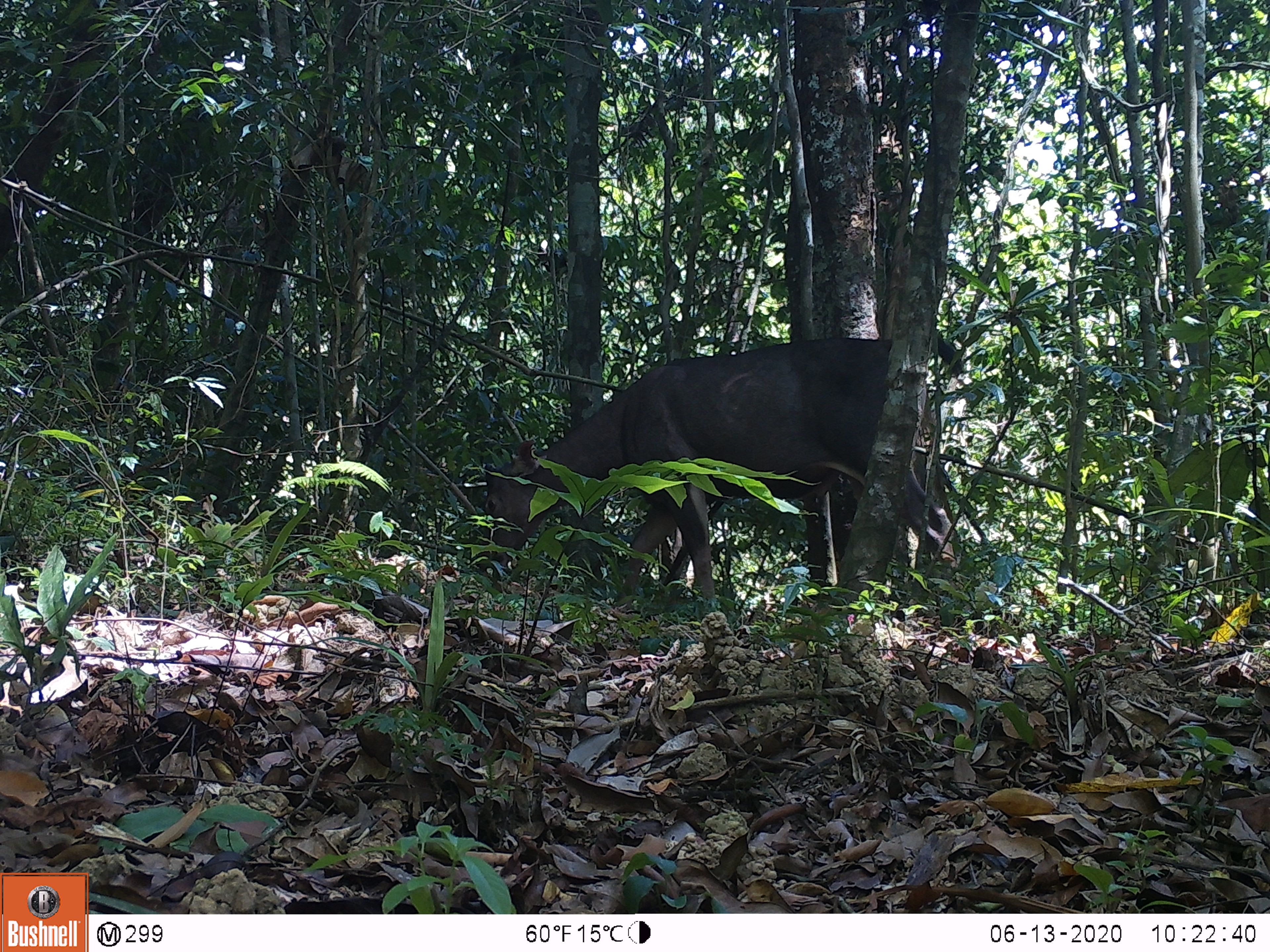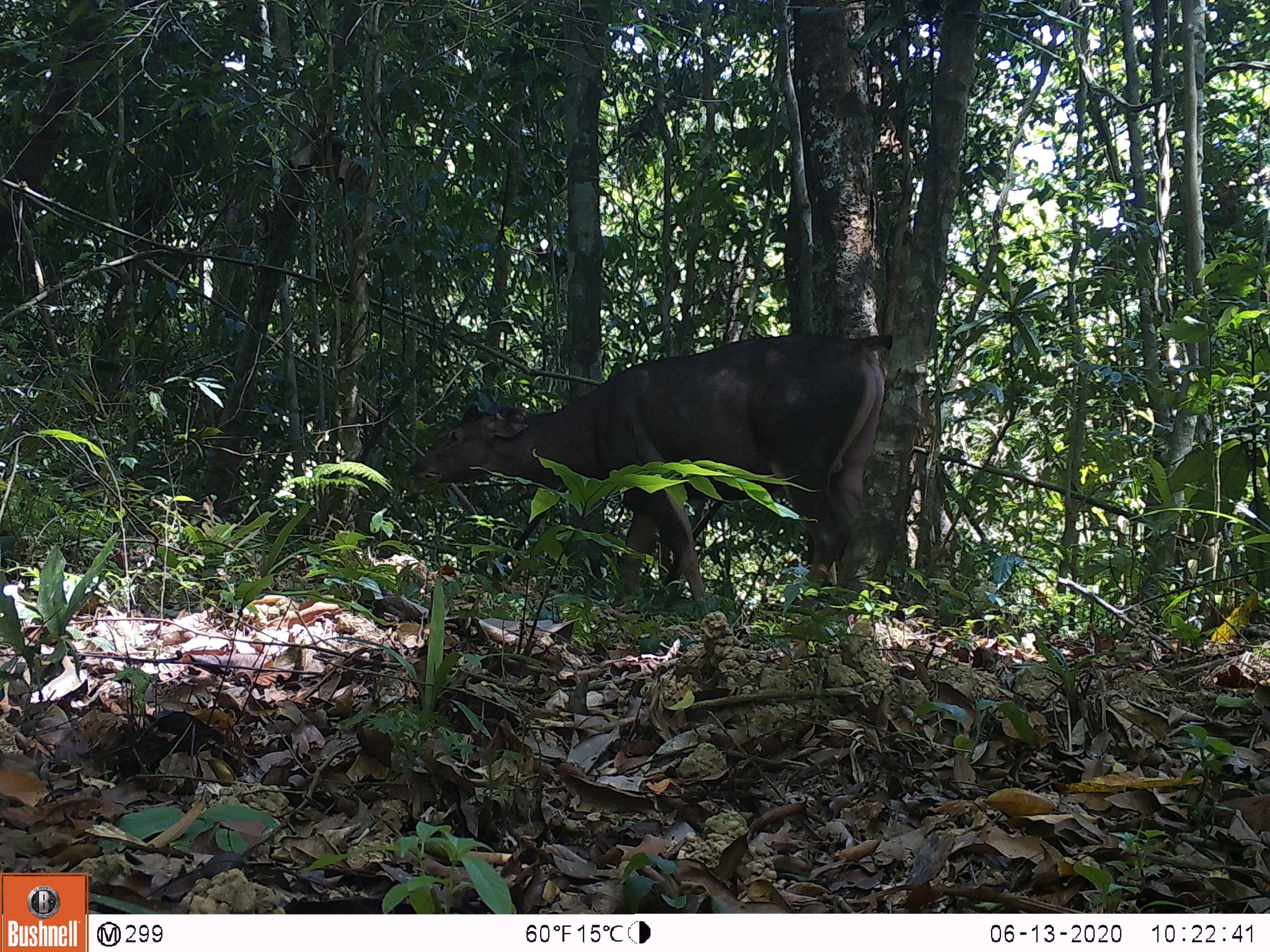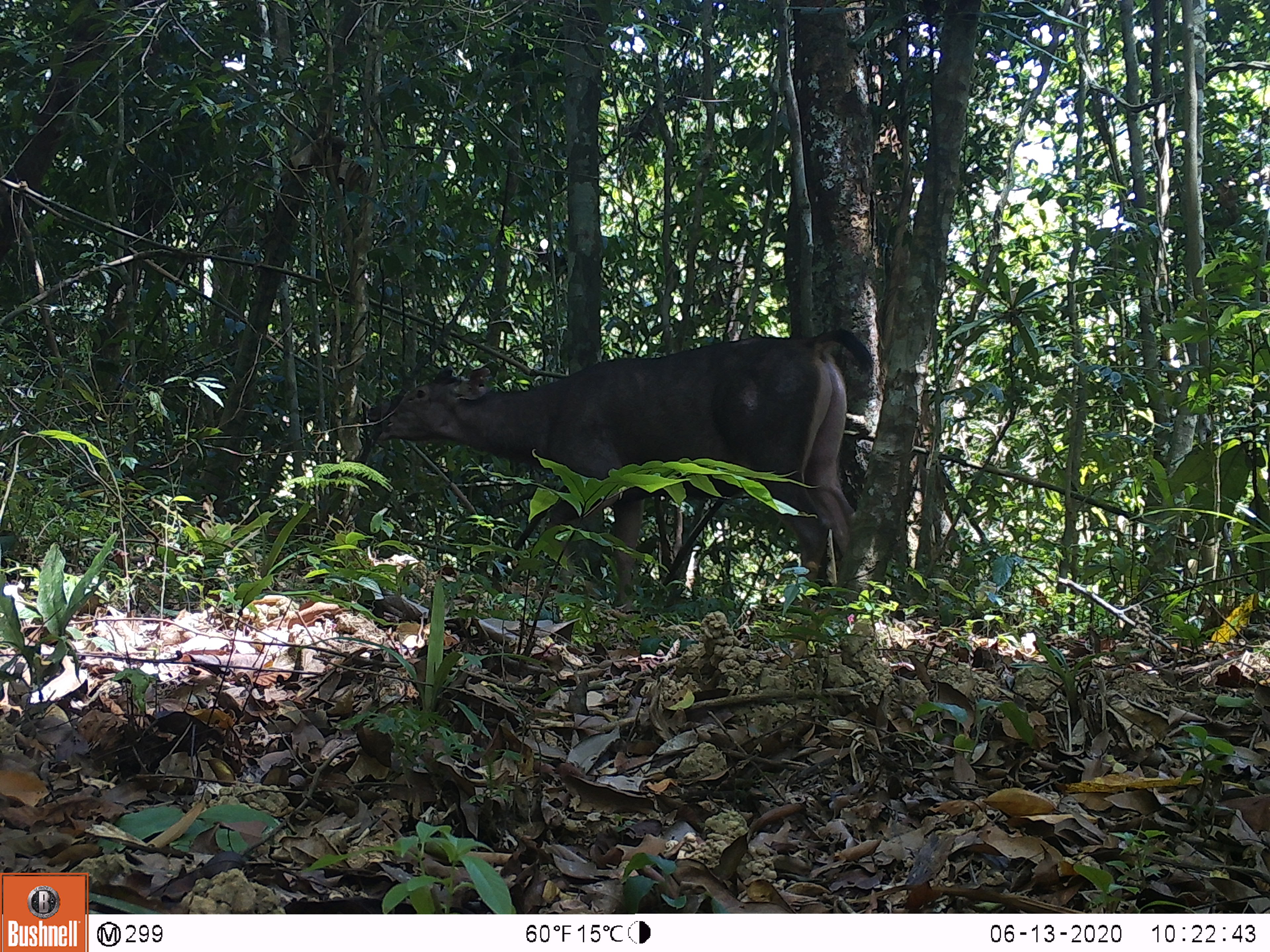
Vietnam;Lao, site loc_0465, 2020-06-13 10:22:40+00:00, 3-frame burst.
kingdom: Animalia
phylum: Chordata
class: Mammalia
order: Artiodactyla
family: Cervidae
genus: Rusa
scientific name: Rusa unicolor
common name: sambar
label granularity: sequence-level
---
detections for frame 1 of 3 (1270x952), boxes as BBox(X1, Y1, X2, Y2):
sambar: BBox(479, 333, 966, 608)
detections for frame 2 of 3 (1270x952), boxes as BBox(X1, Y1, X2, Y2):
sambar: BBox(404, 331, 892, 606)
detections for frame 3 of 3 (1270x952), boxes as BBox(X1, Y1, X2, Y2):
sambar: BBox(363, 324, 872, 606)